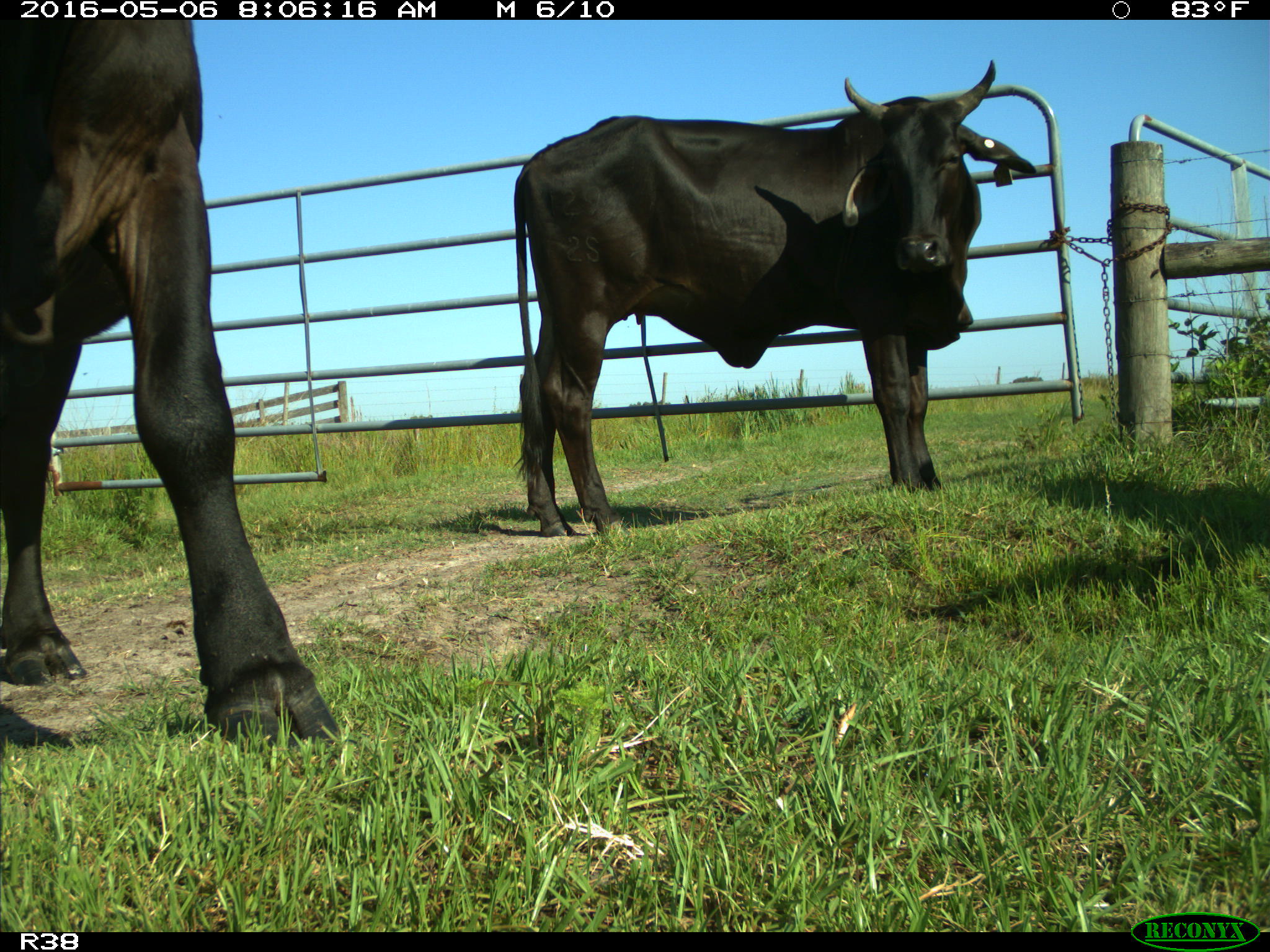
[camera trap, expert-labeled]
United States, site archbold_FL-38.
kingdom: Animalia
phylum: Chordata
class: Mammalia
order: Artiodactyla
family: Bovidae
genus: Bos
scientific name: Bos taurus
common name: domestic cow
Bos taurus (domestic cow).